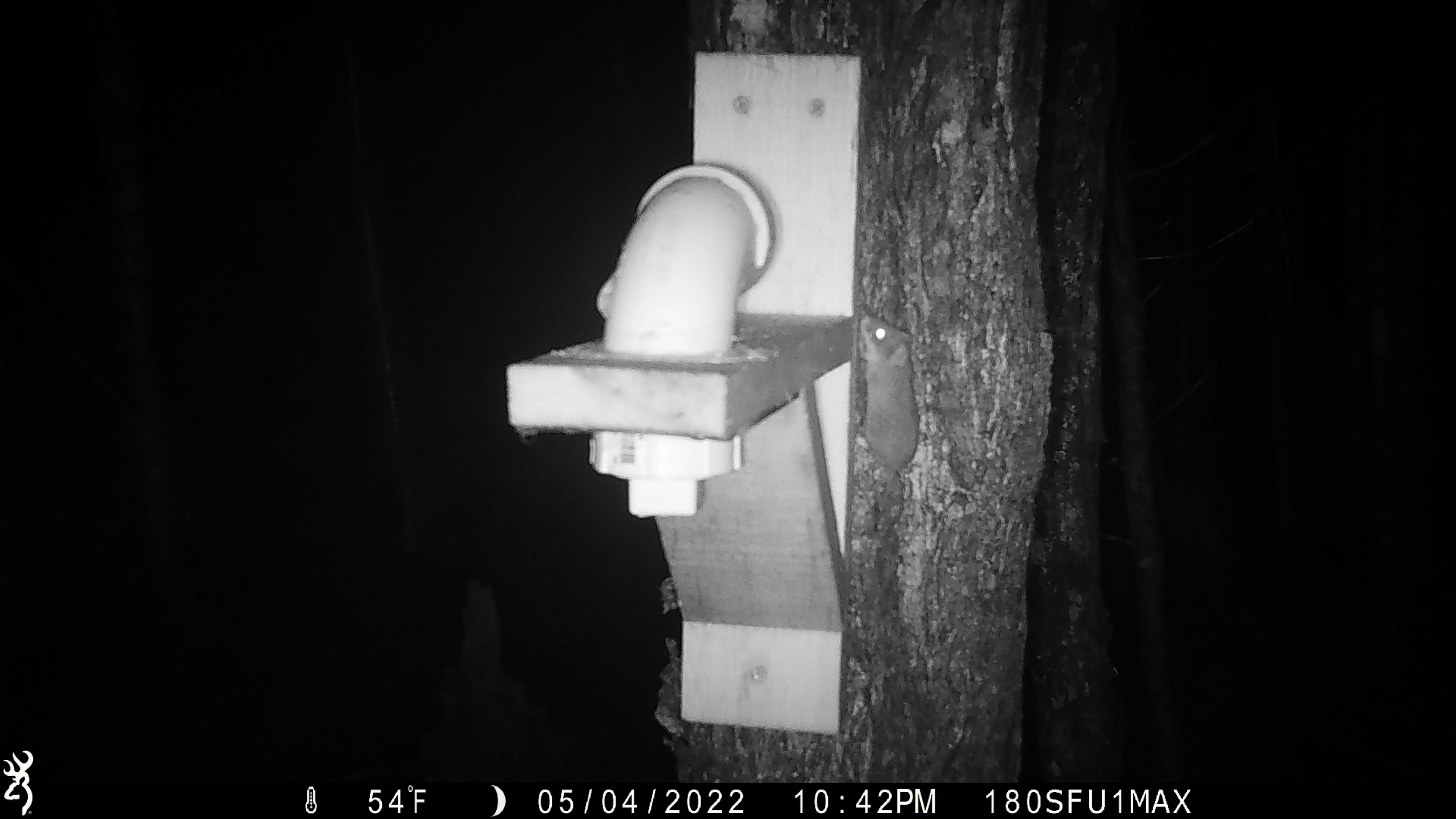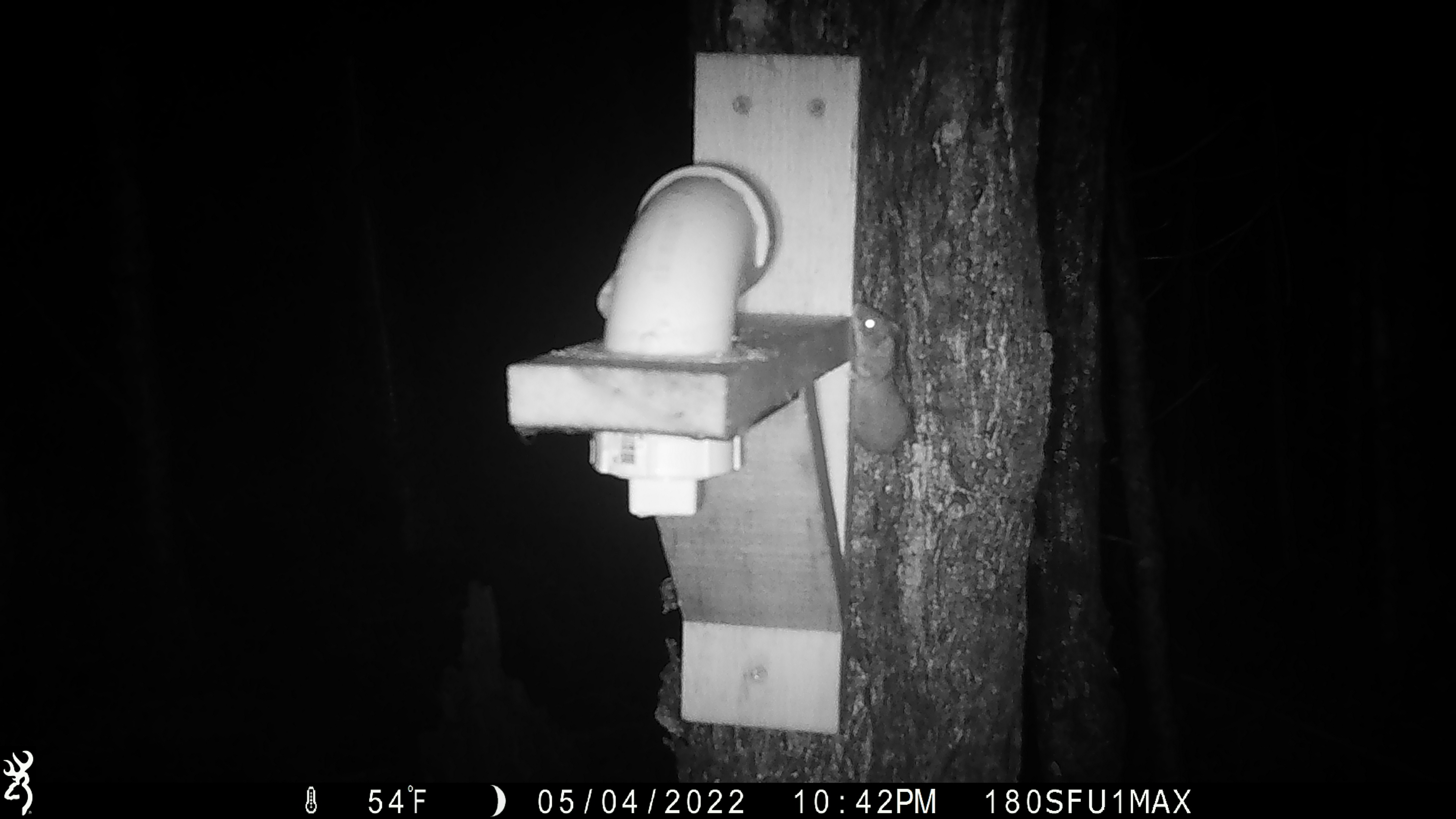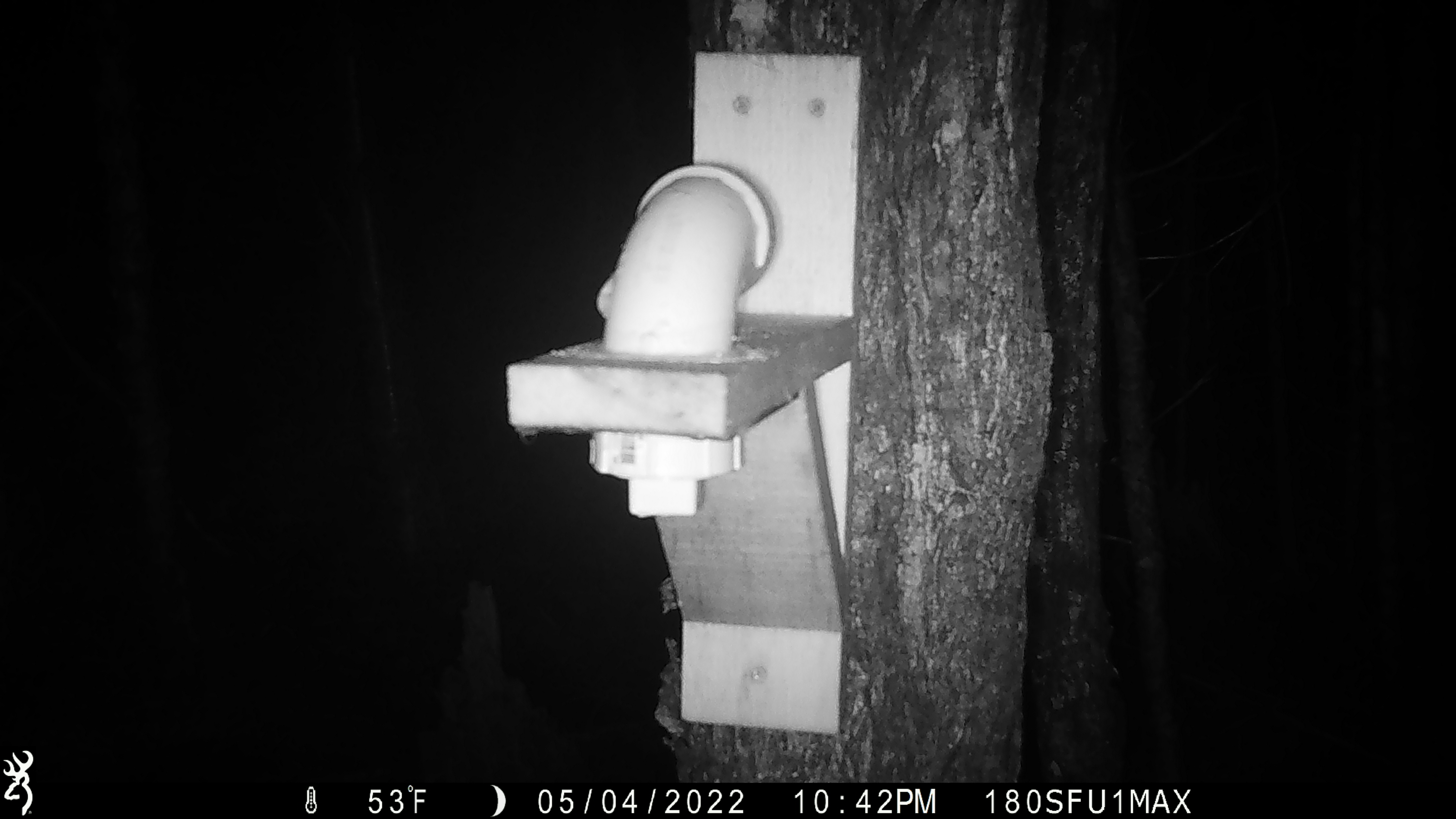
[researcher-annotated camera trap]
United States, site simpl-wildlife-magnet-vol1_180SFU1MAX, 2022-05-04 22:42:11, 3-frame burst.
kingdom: Animalia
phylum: Chordata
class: Mammalia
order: Rodentia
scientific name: Rodentia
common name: mouse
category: mouse sp.